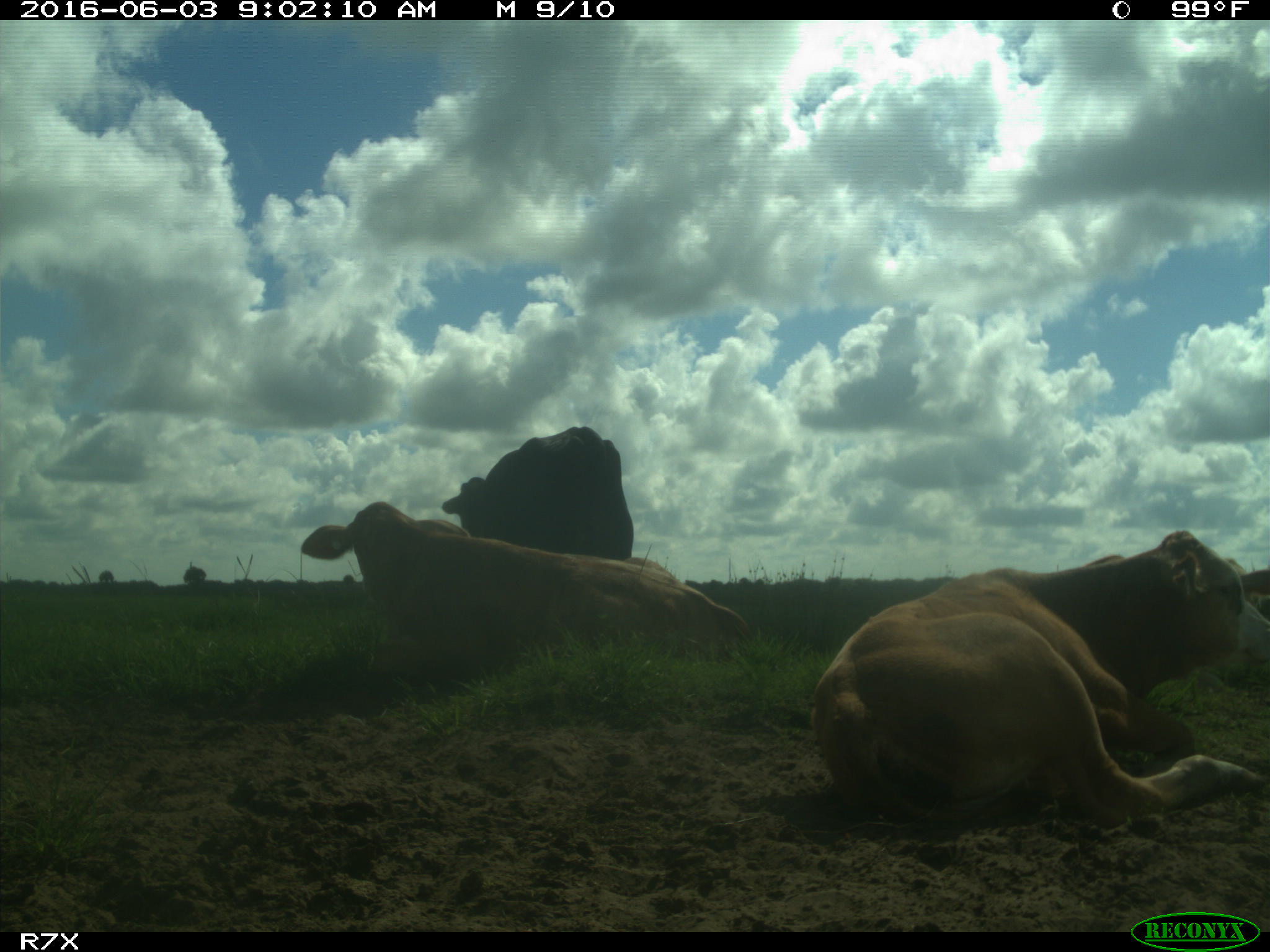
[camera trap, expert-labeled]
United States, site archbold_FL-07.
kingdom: Animalia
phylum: Chordata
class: Mammalia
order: Artiodactyla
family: Bovidae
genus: Bos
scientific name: Bos taurus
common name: domestic cow